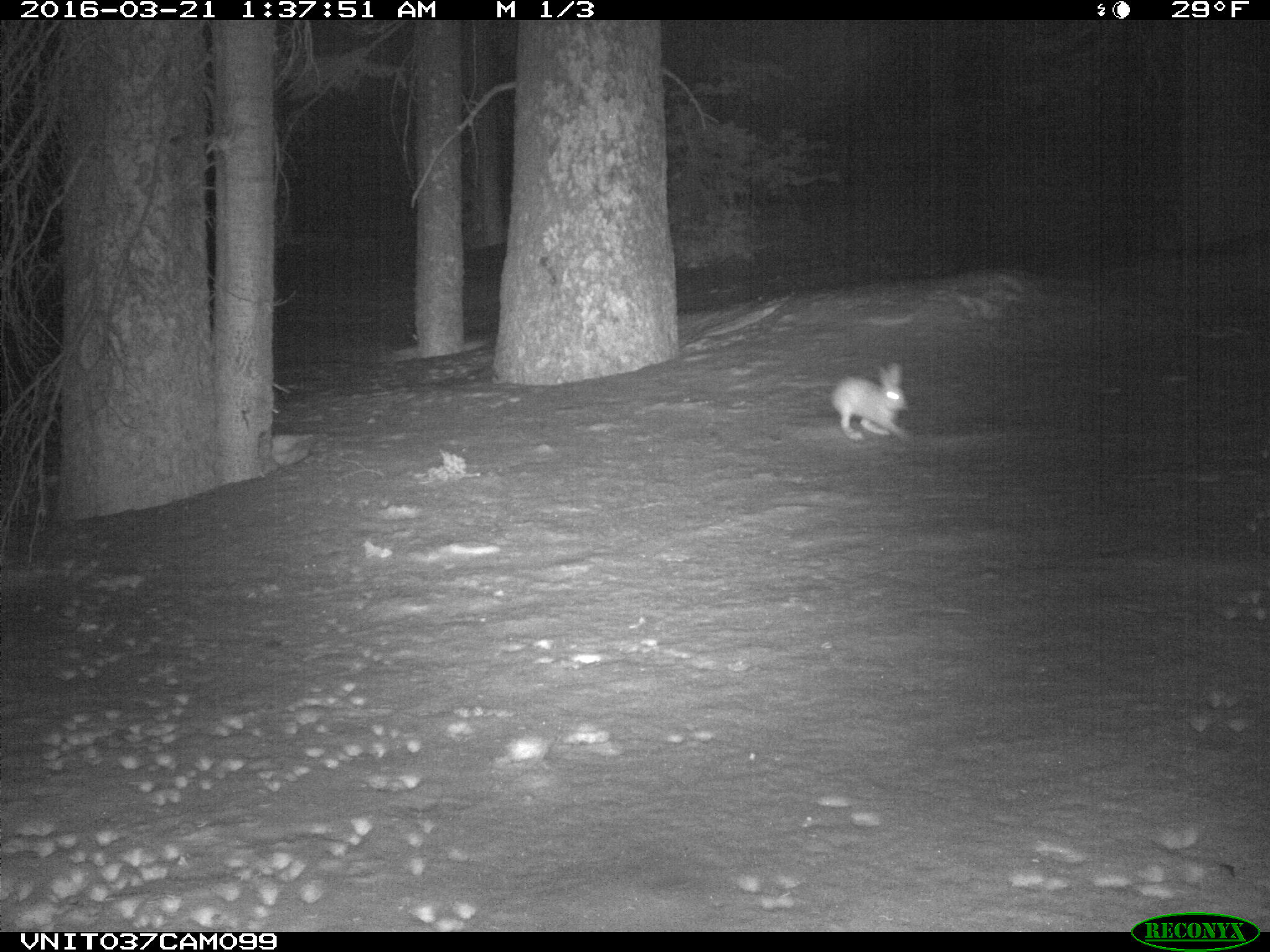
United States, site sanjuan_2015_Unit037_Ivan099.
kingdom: Animalia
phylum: Chordata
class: Mammalia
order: Lagomorpha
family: Leporidae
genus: Lepus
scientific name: Lepus americanus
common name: snowshoe hare